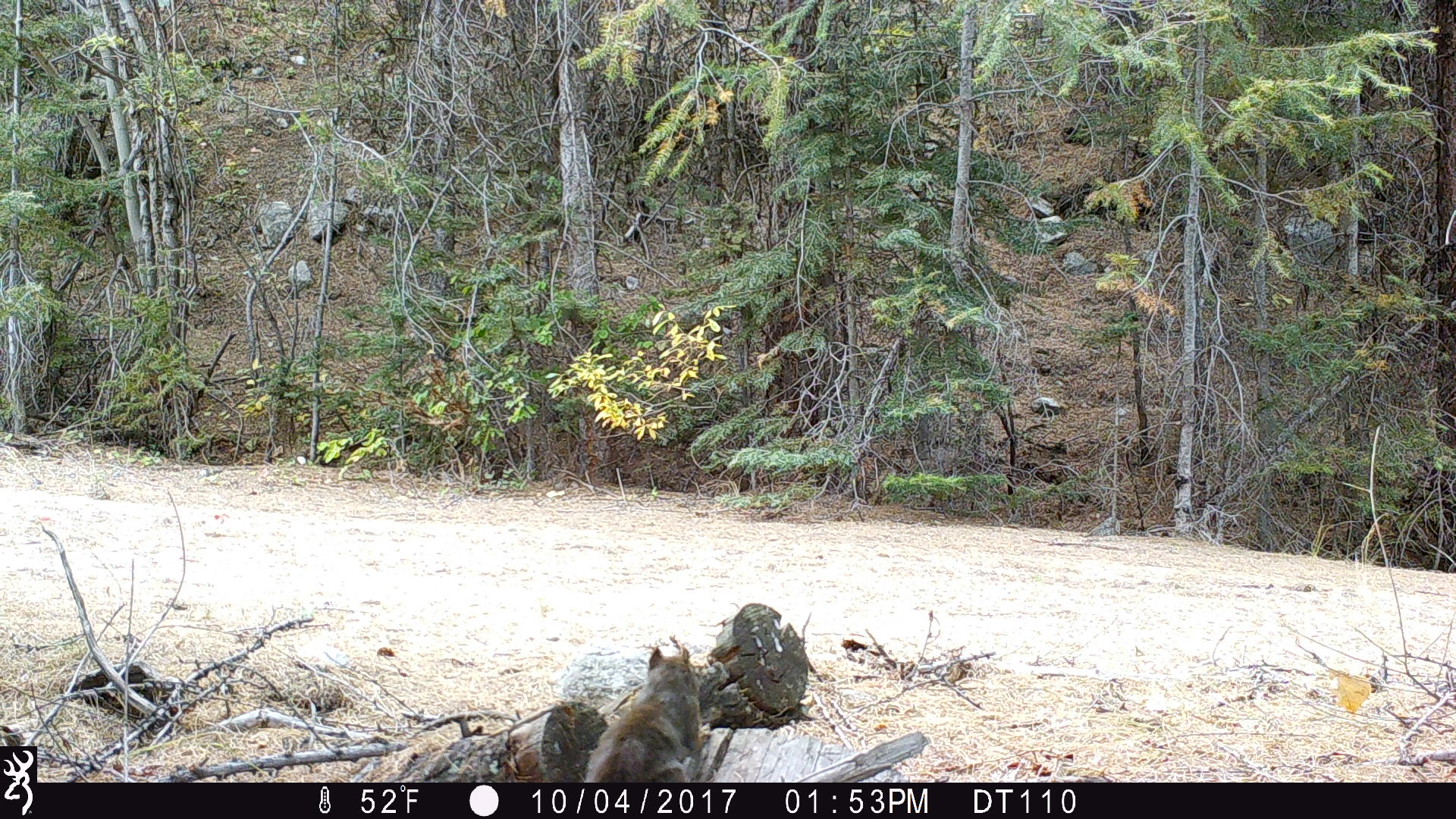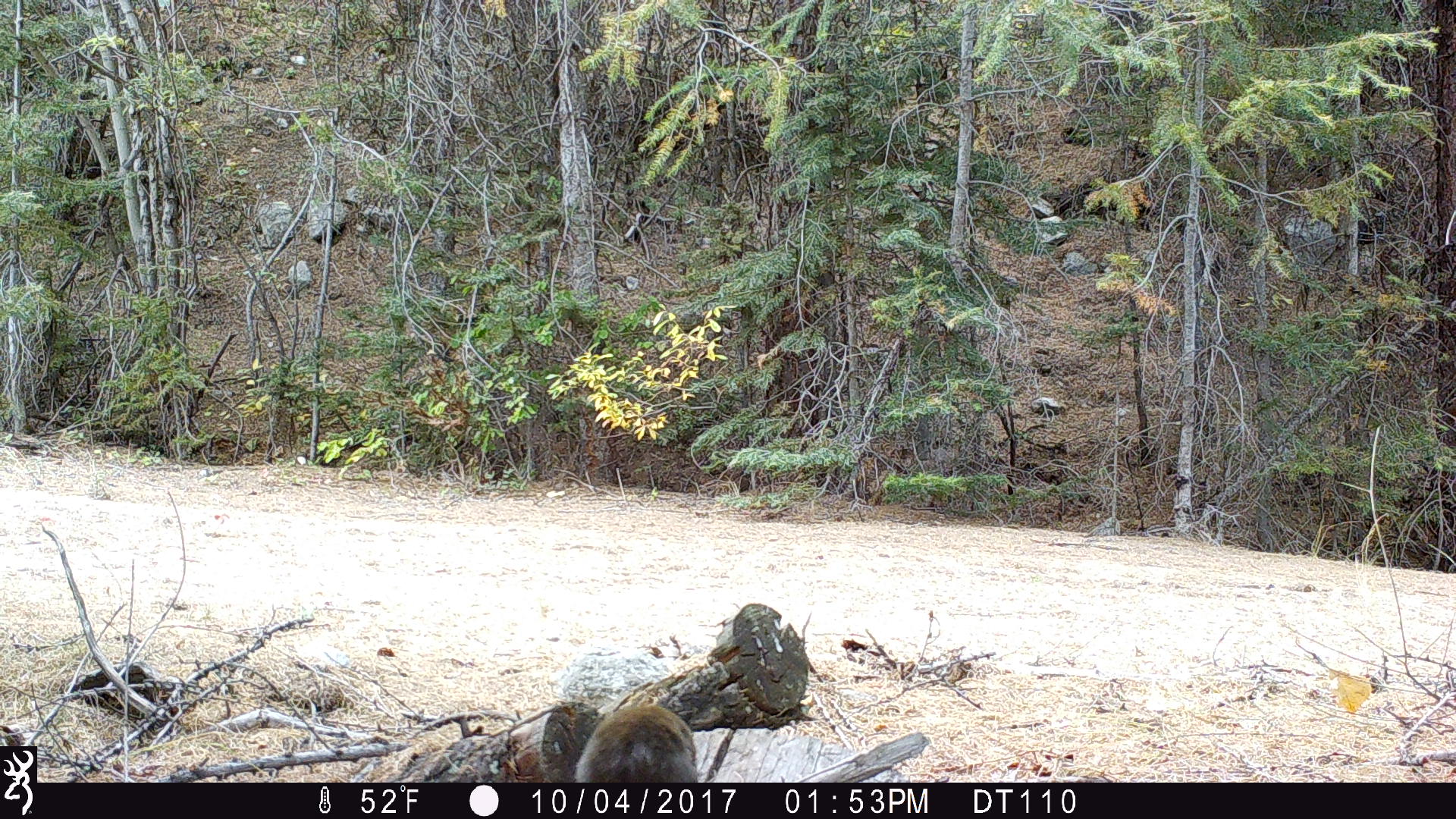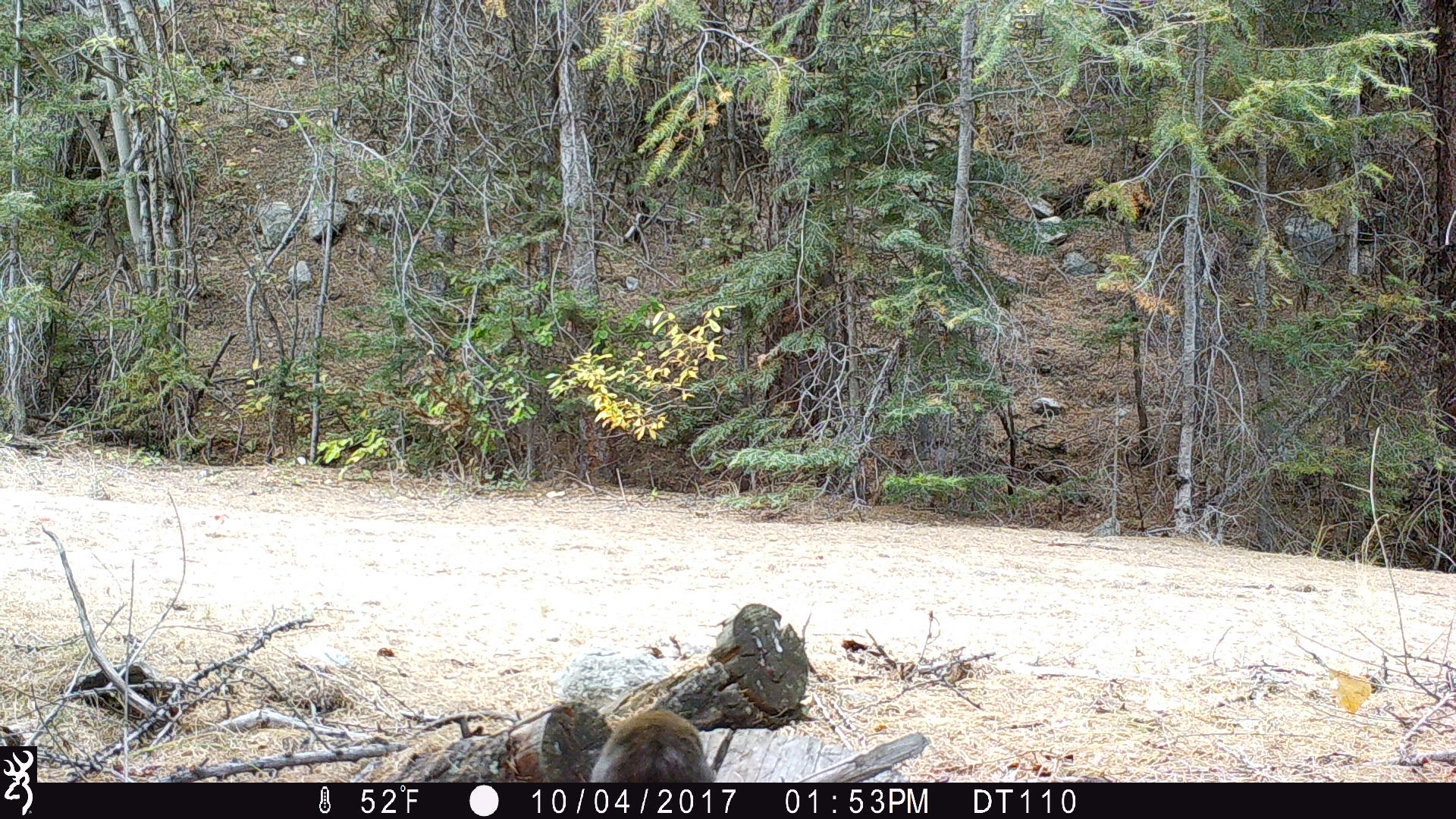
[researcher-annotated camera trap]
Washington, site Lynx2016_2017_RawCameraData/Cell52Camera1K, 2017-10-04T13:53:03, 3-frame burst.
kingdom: Animalia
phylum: Chordata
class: Mammalia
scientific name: Mammalia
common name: small mammal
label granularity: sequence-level